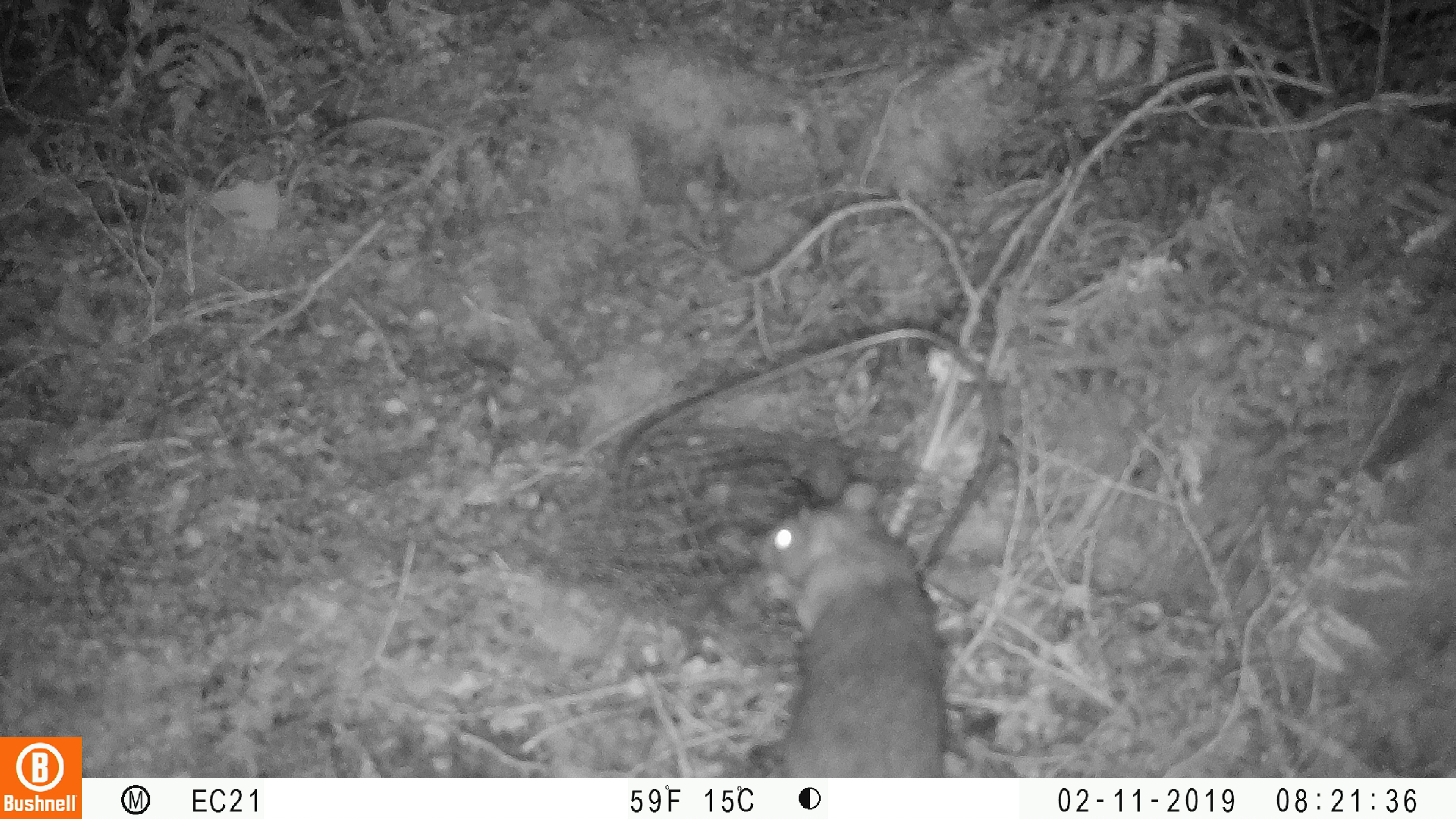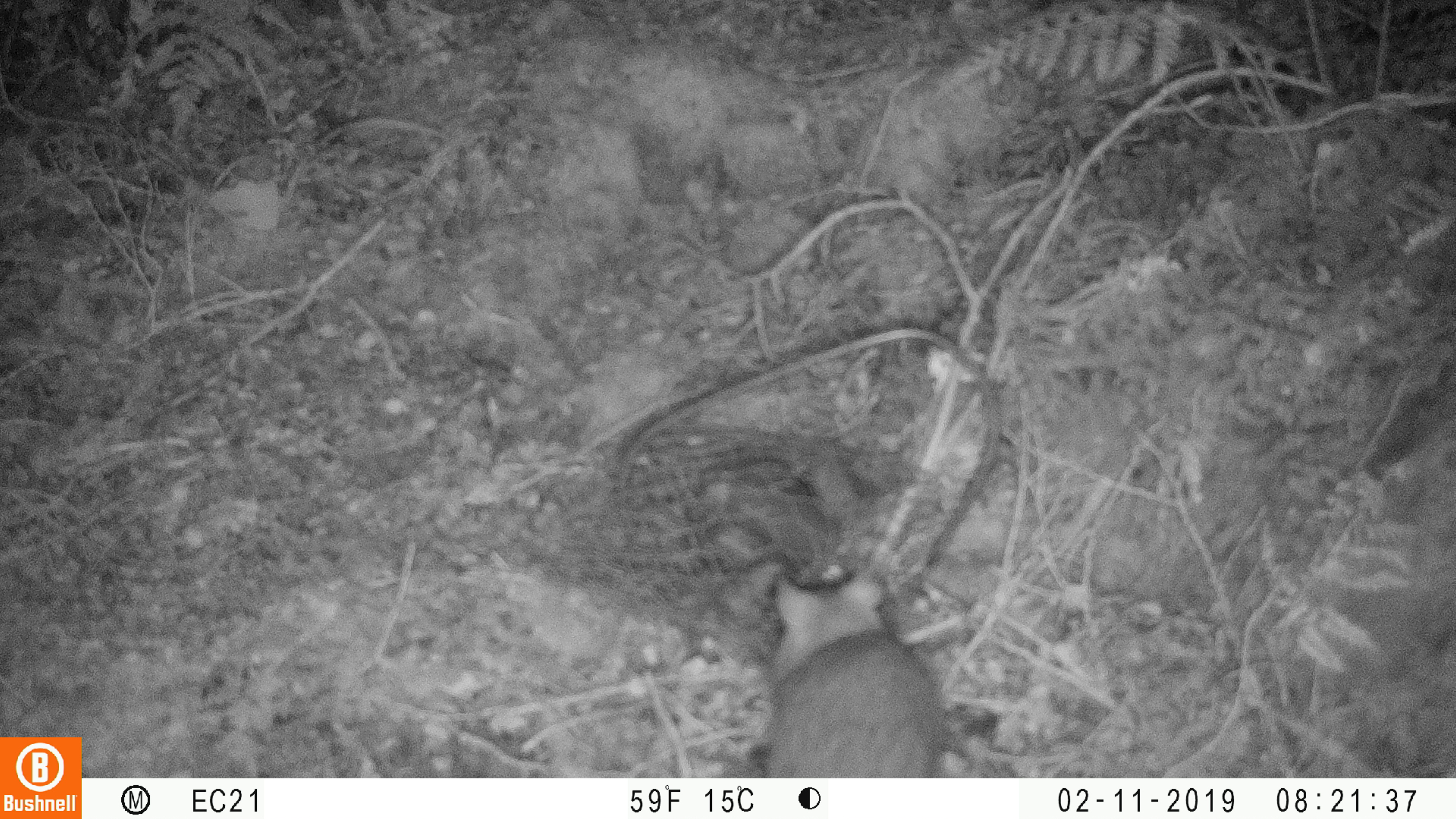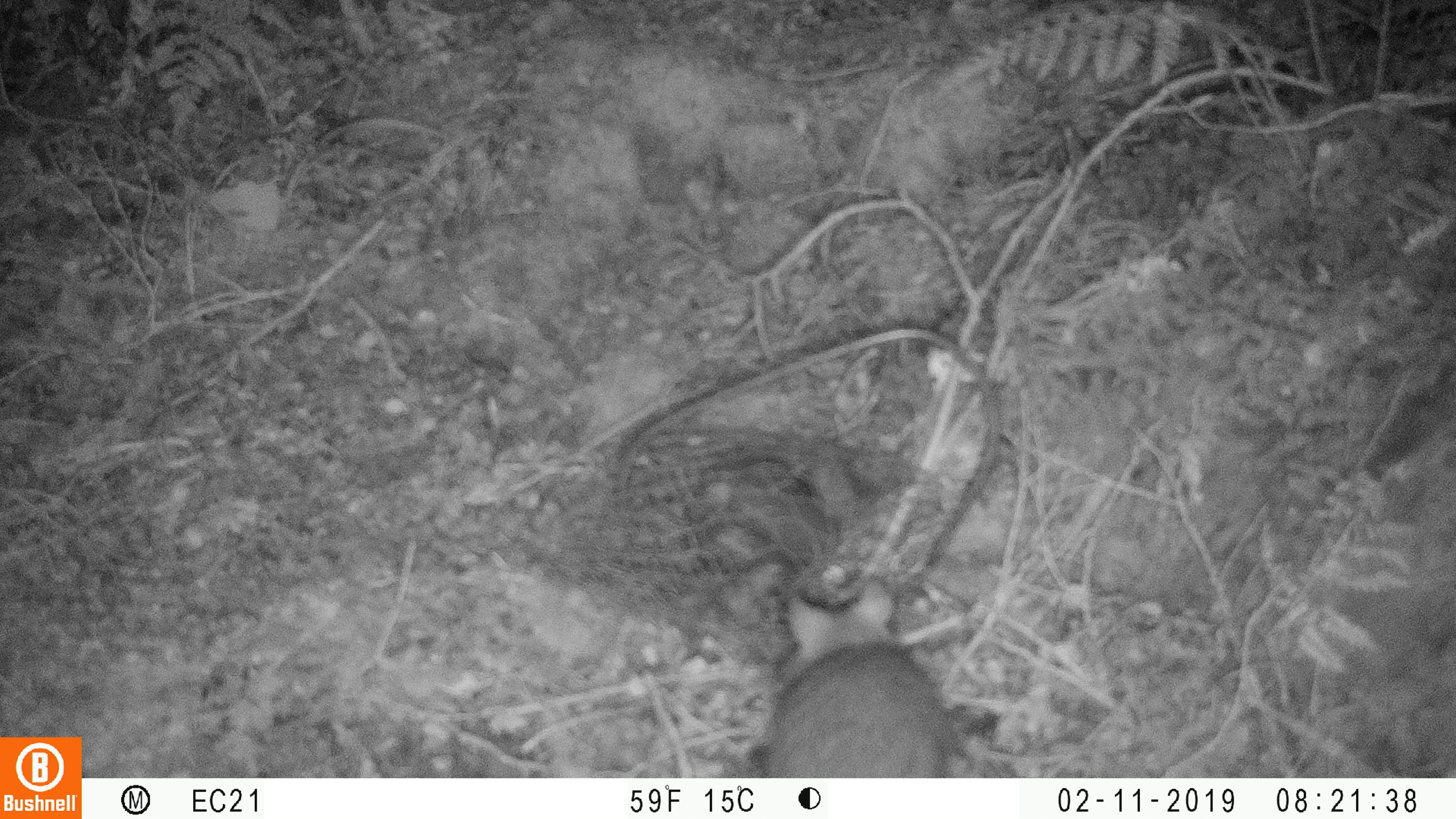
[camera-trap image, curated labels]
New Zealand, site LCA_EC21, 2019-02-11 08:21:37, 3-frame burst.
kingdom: Animalia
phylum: Chordata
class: Mammalia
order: Rodentia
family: Muridae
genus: Rattus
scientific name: Rattus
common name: rat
Rat (Rattus).